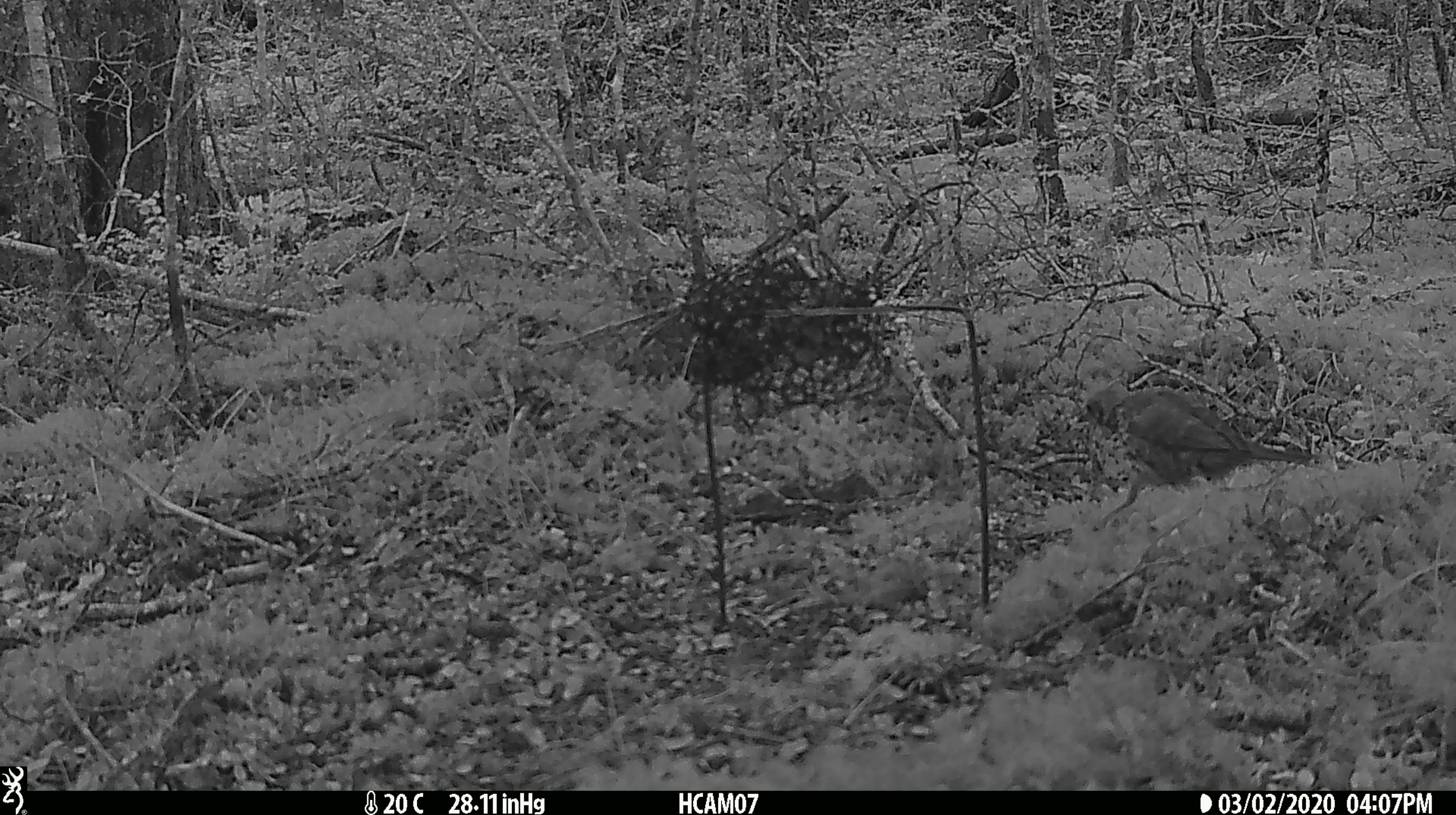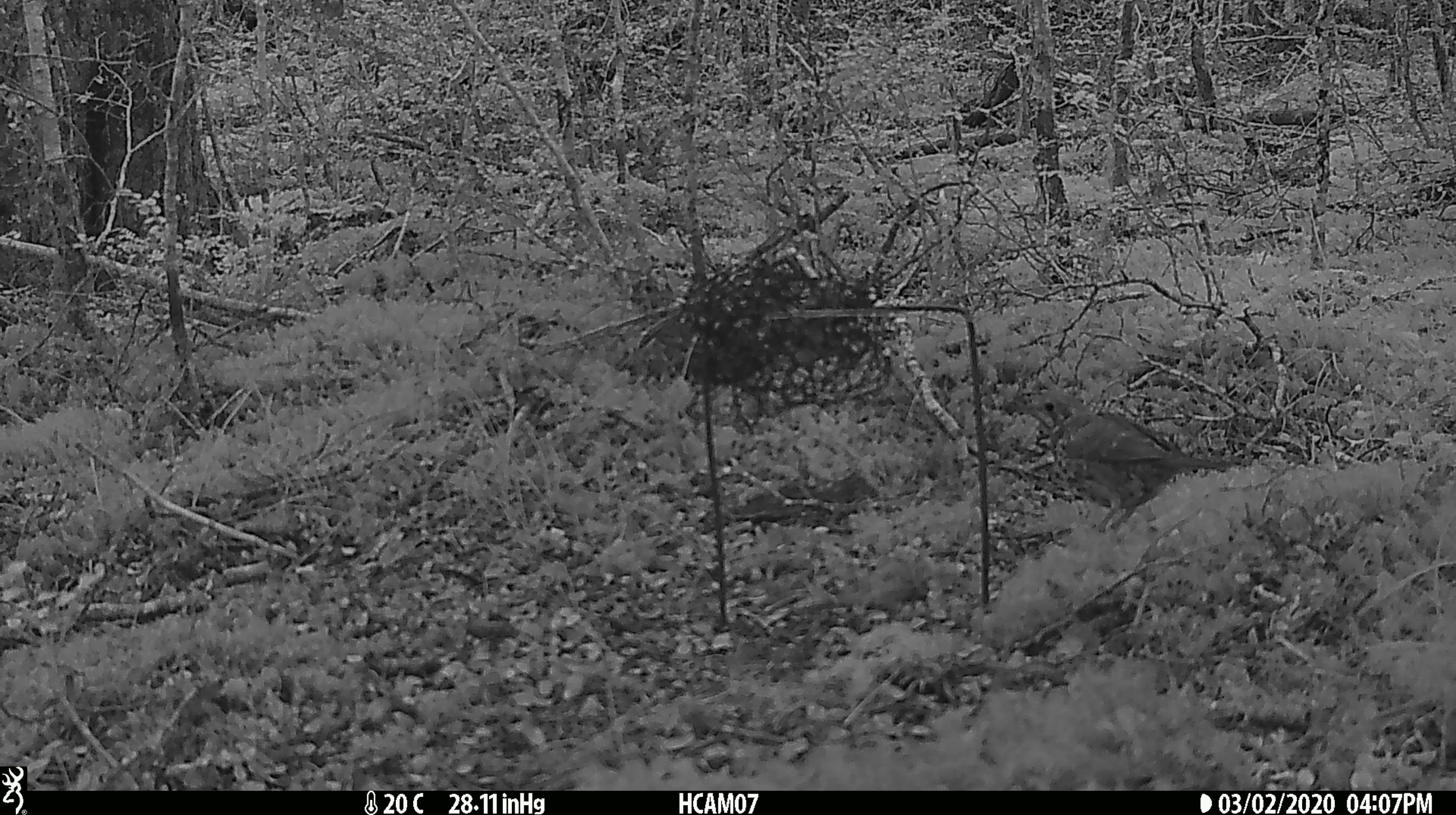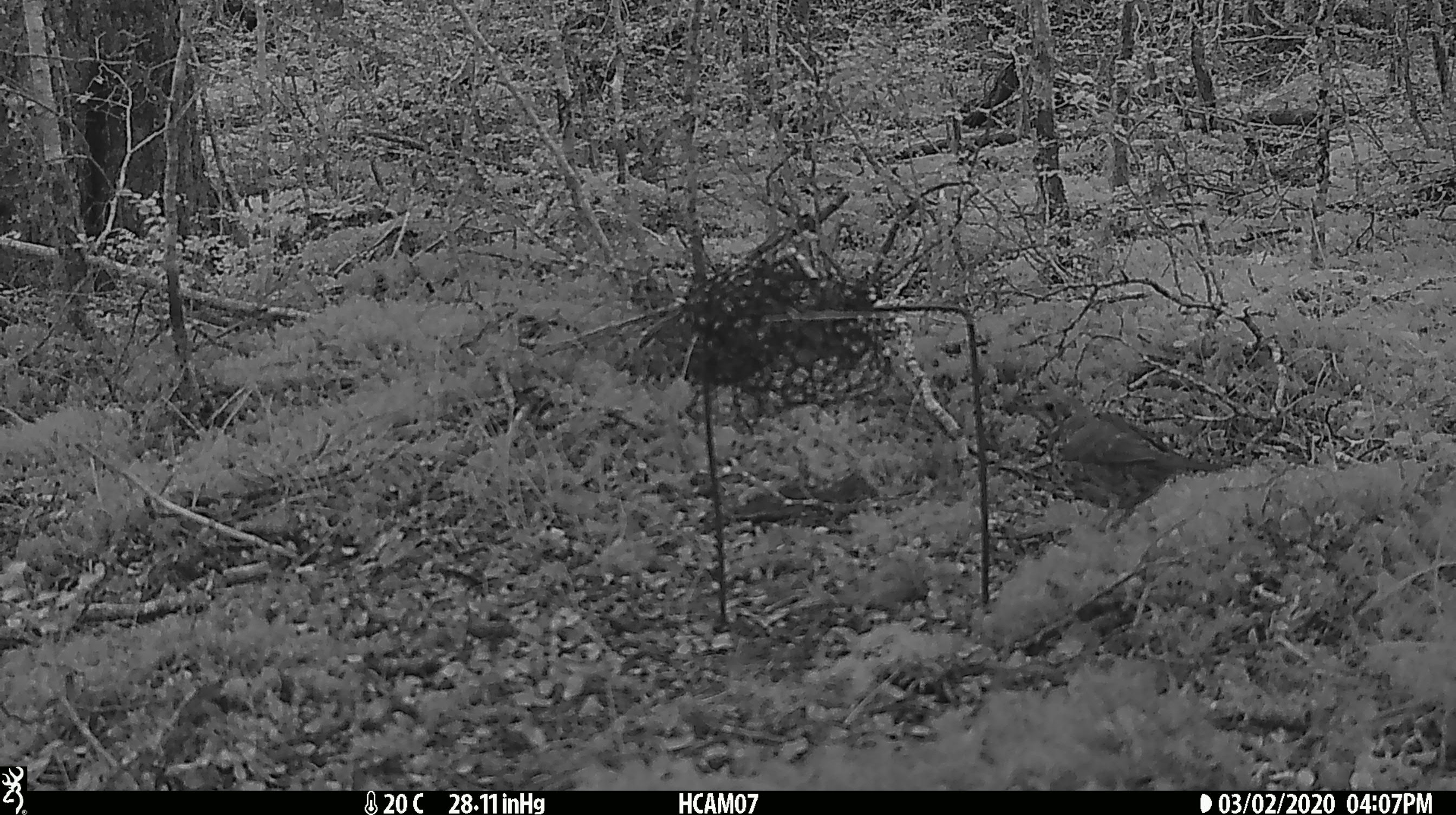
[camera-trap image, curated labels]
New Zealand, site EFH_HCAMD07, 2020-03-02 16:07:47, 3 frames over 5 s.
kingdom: Animalia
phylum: Chordata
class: Aves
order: Passeriformes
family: Turdidae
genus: Turdus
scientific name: Turdus philomelos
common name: song thrush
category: thrush